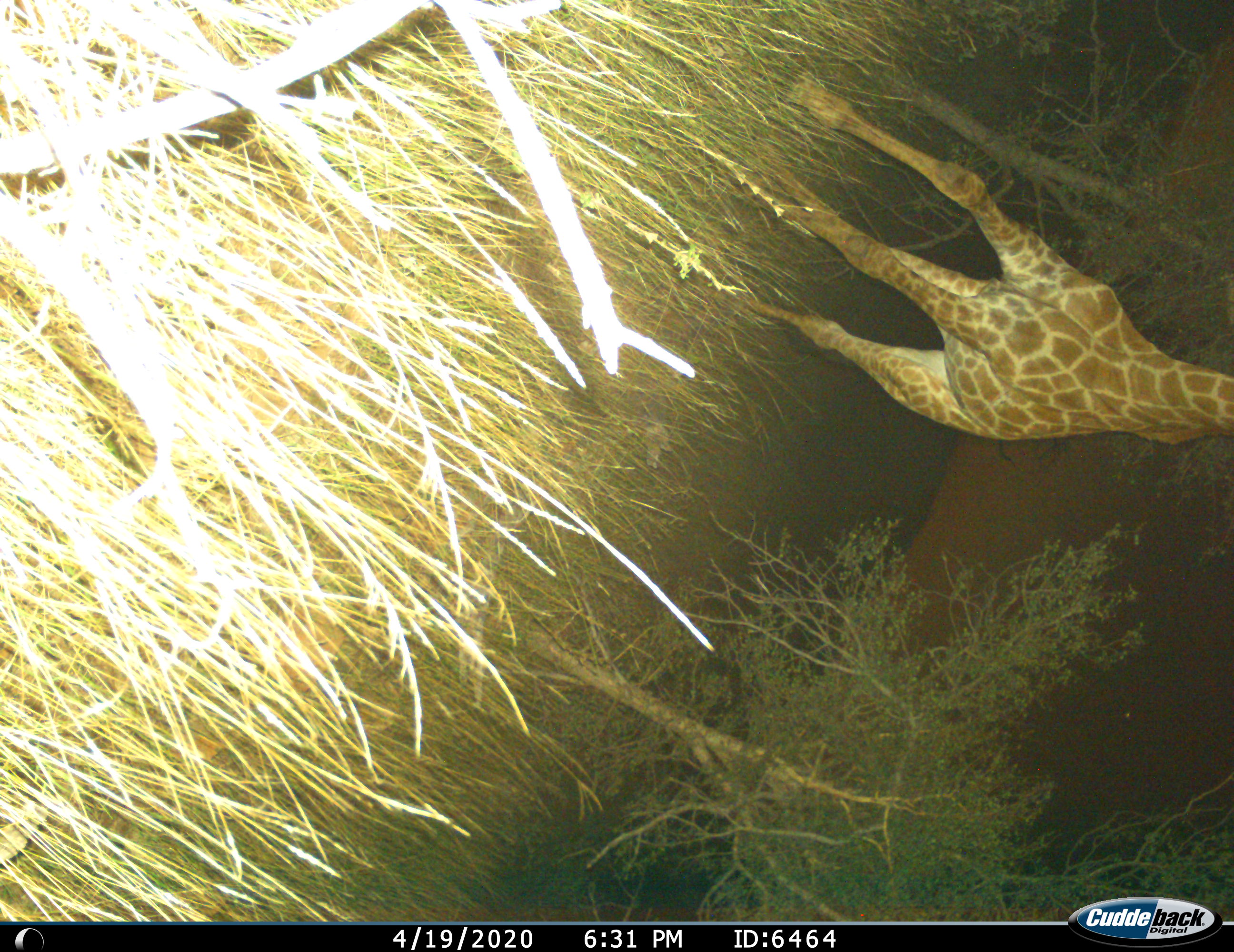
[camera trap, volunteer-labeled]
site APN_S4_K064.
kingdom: Animalia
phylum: Chordata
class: Mammalia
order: Artiodactyla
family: Giraffidae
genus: Giraffa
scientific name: Giraffa camelopardalis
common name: giraffe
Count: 1.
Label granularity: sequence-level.